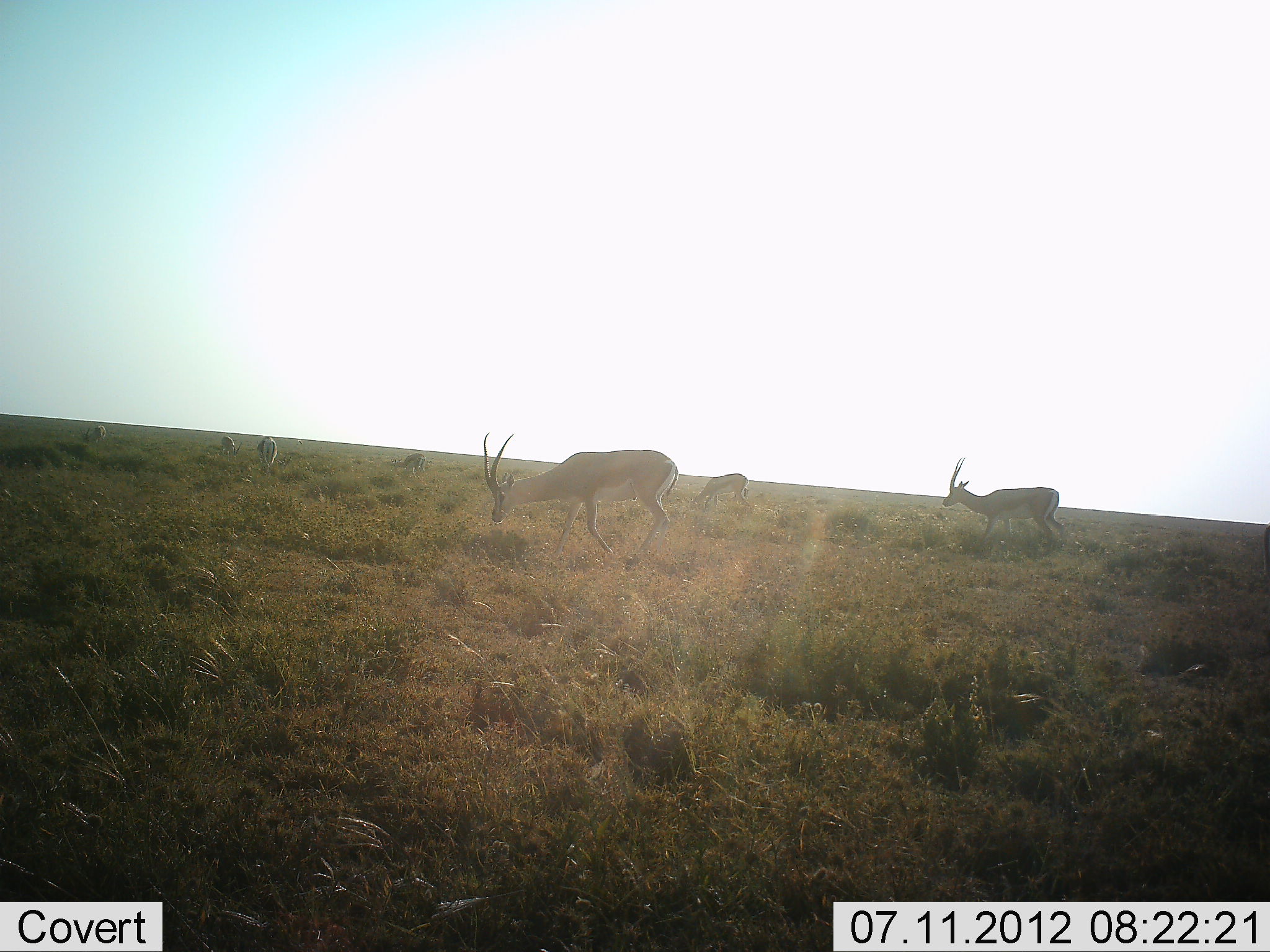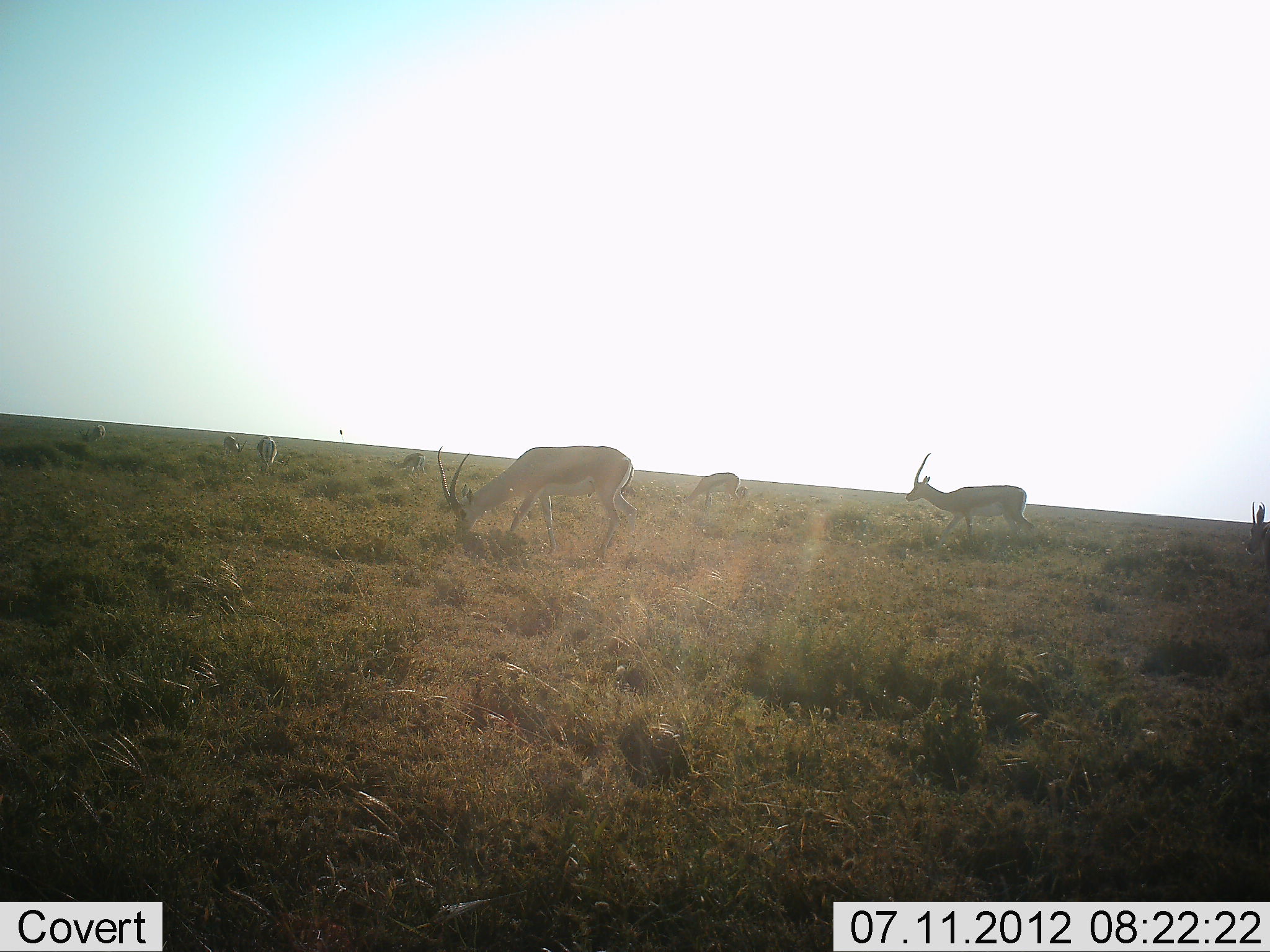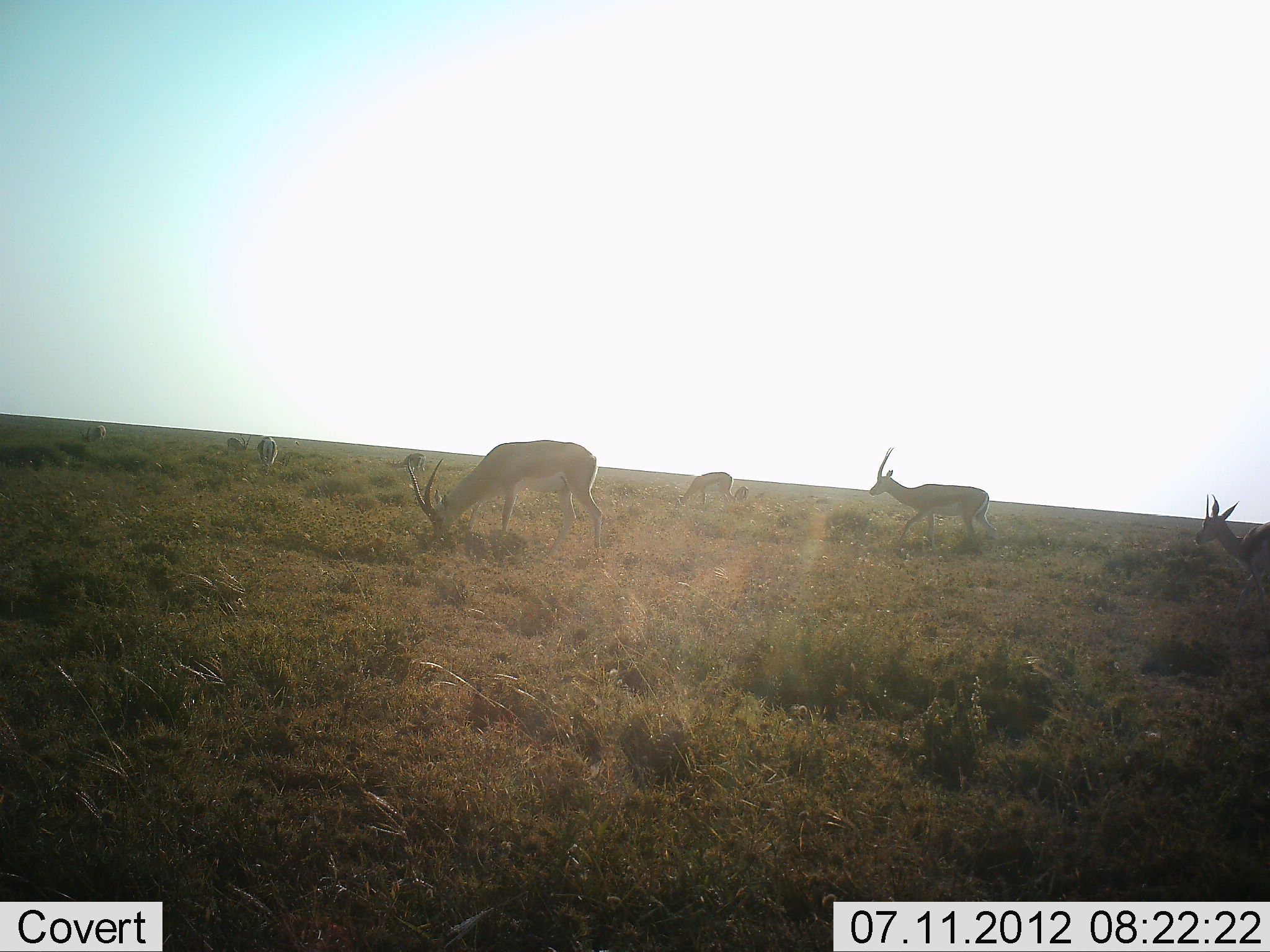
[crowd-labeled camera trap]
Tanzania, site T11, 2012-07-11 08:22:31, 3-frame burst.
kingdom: Animalia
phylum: Chordata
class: Mammalia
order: Artiodactyla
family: Bovidae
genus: Nanger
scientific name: Nanger granti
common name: grant's gazelle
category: gazellegrants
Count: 7.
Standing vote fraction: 10%.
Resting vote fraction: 0%.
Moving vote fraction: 50%.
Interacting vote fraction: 0%.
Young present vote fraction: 0%.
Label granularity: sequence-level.